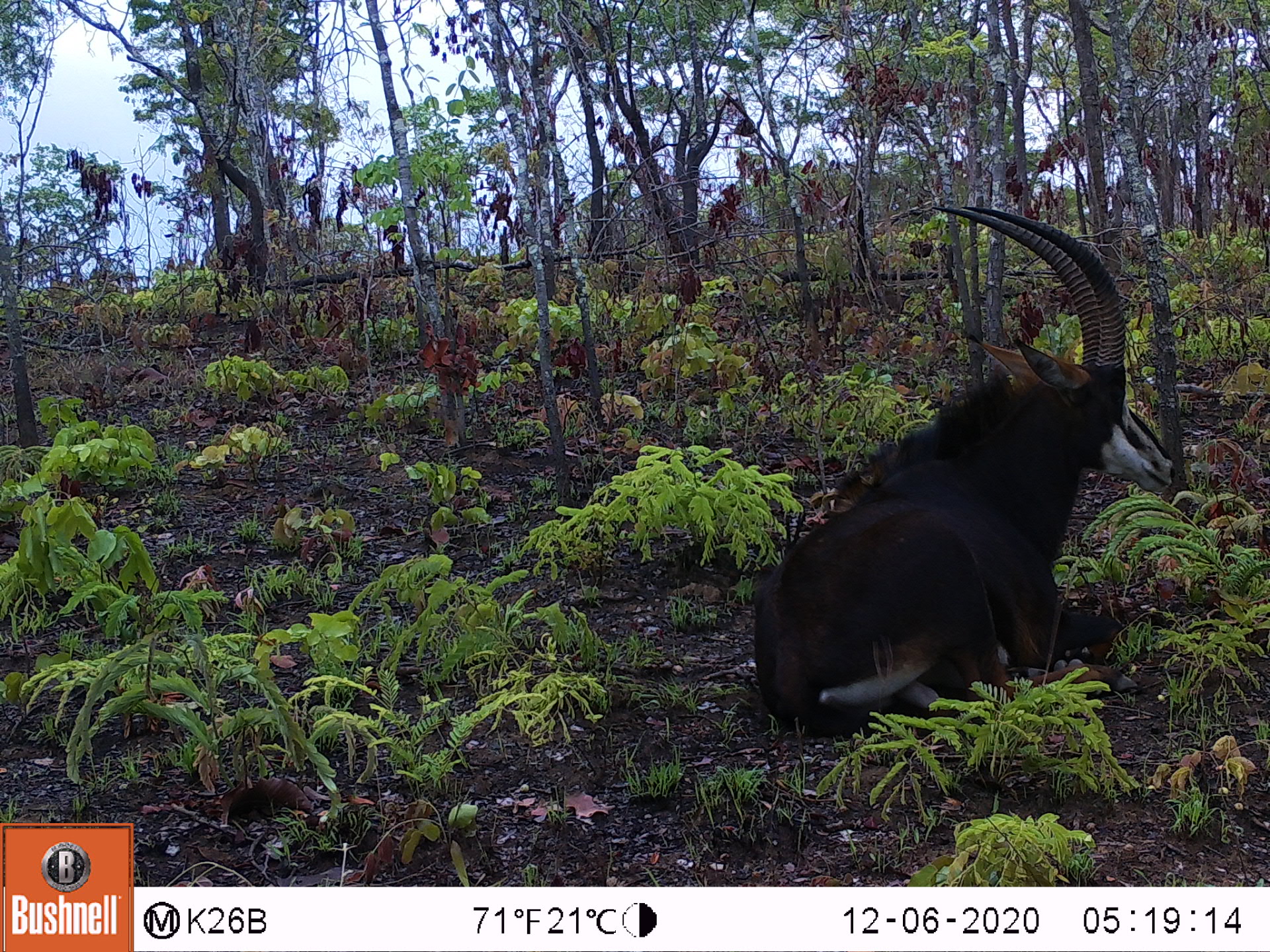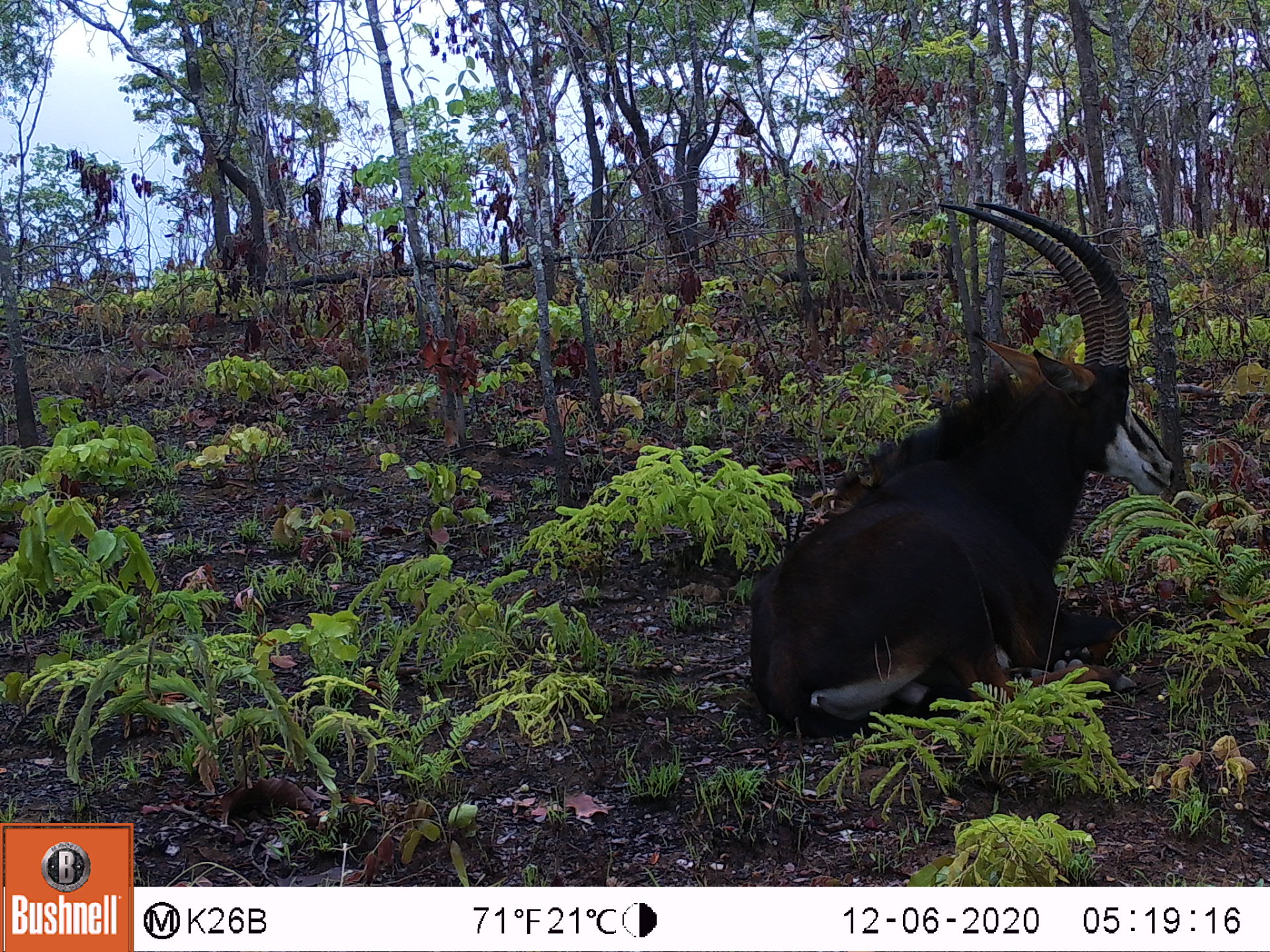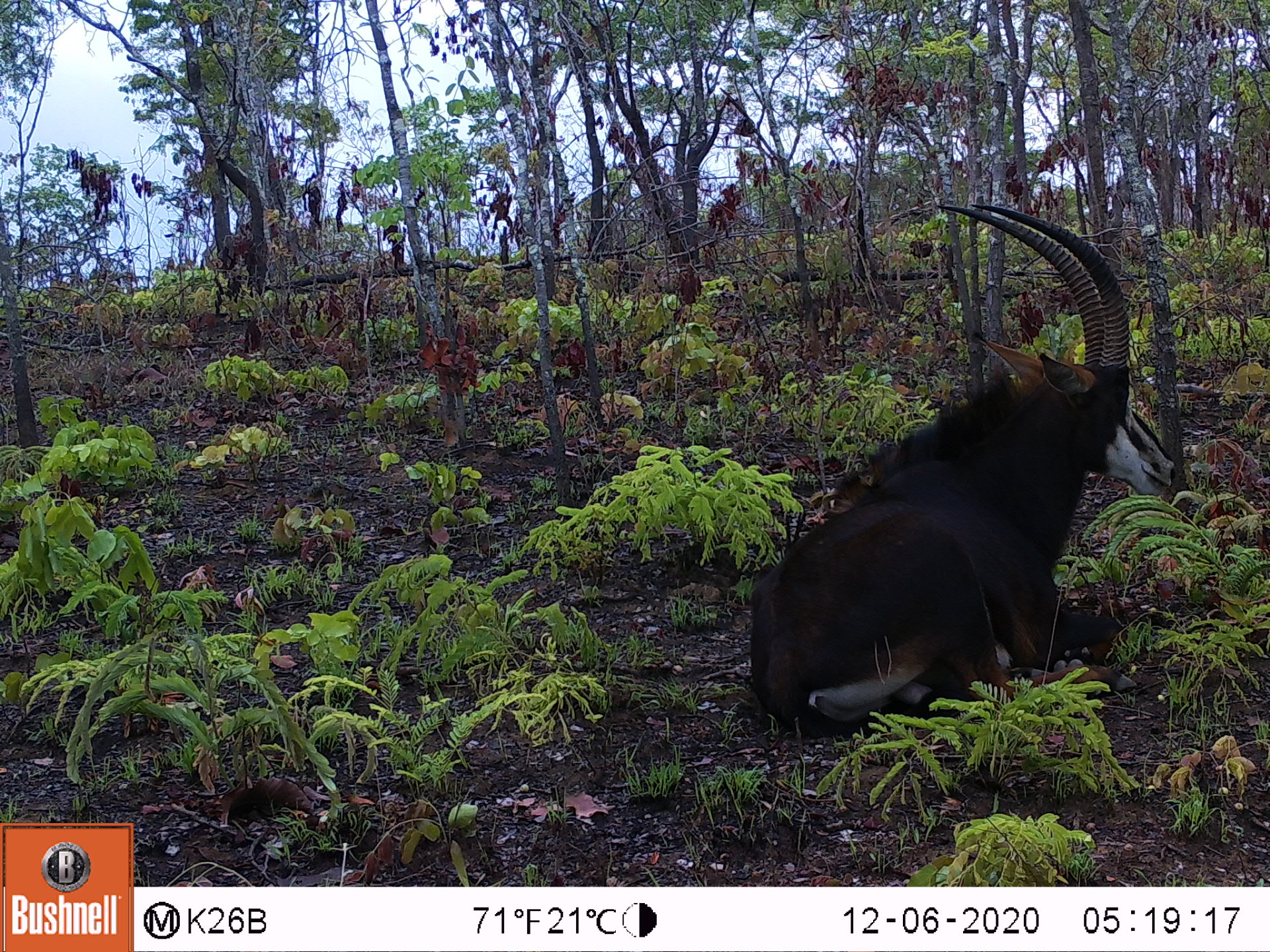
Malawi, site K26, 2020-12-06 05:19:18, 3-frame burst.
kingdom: Animalia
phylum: Chordata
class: Mammalia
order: Artiodactyla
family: Bovidae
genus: Hippotragus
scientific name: Hippotragus niger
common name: sable antelope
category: sable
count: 1